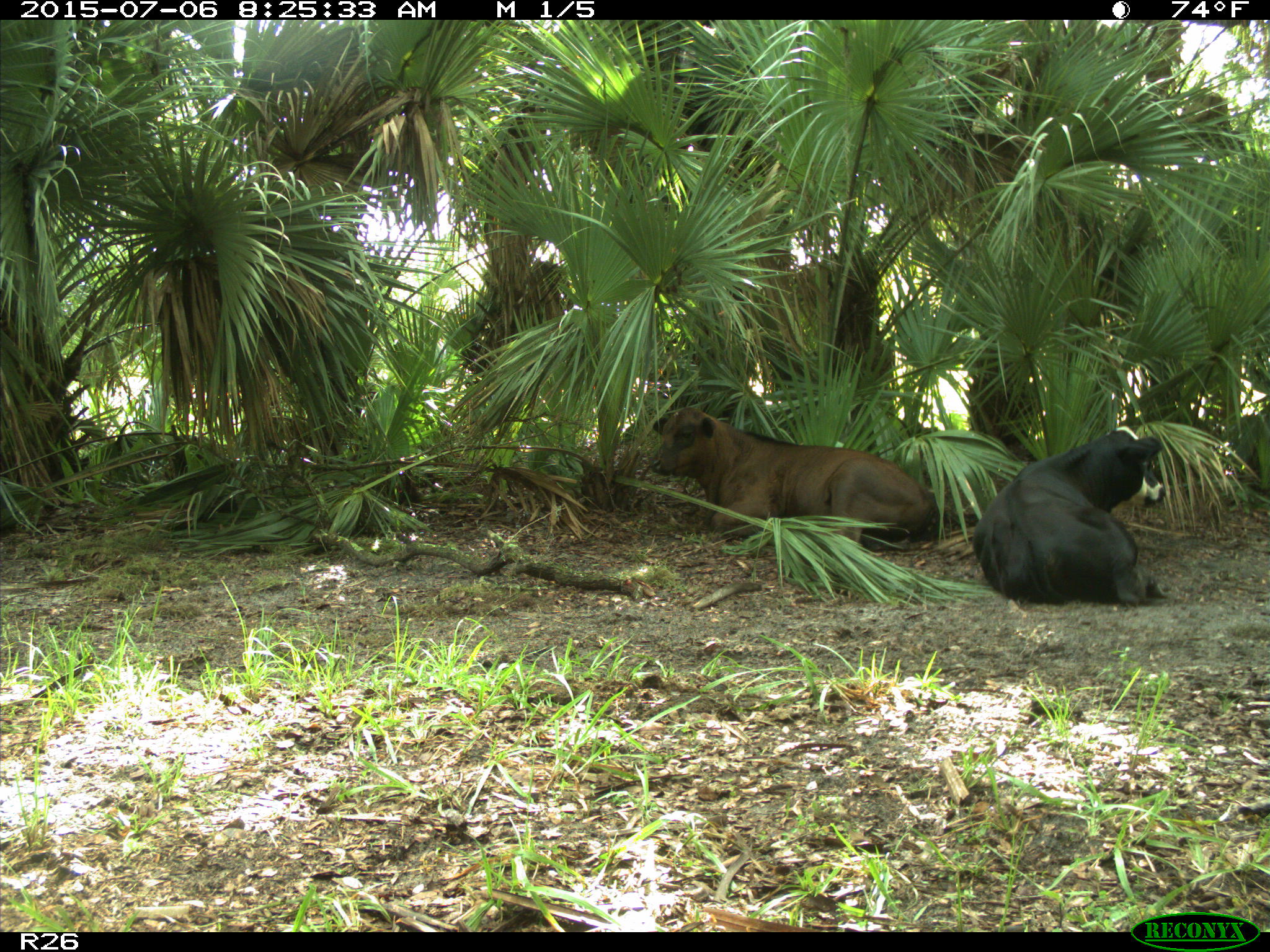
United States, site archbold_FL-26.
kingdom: Animalia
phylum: Chordata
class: Mammalia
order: Artiodactyla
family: Bovidae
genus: Bos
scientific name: Bos taurus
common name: domestic cow